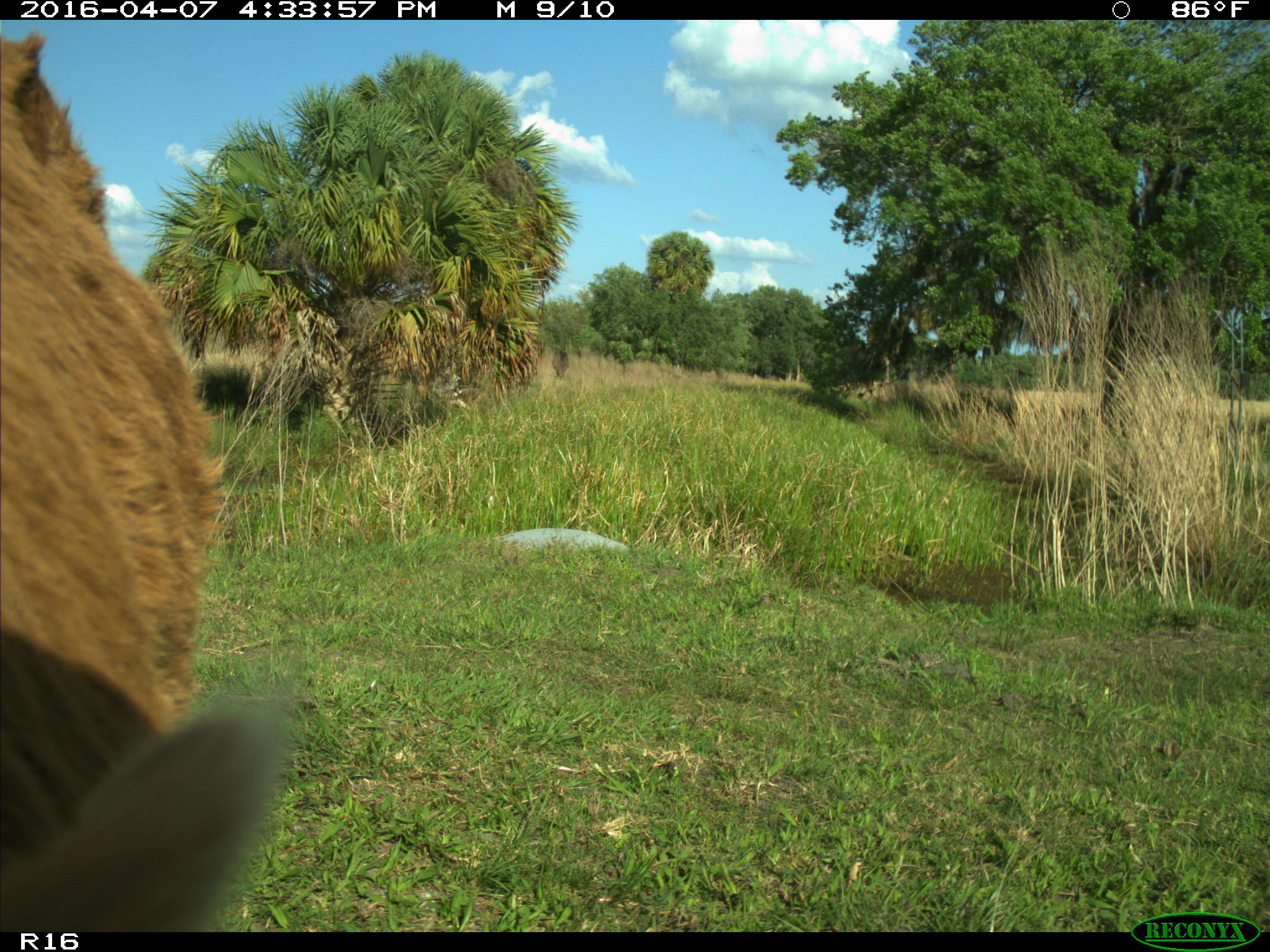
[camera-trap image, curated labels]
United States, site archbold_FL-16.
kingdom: Animalia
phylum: Chordata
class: Mammalia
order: Artiodactyla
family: Bovidae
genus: Bos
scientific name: Bos taurus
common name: domestic cow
Bos taurus (domestic cow).